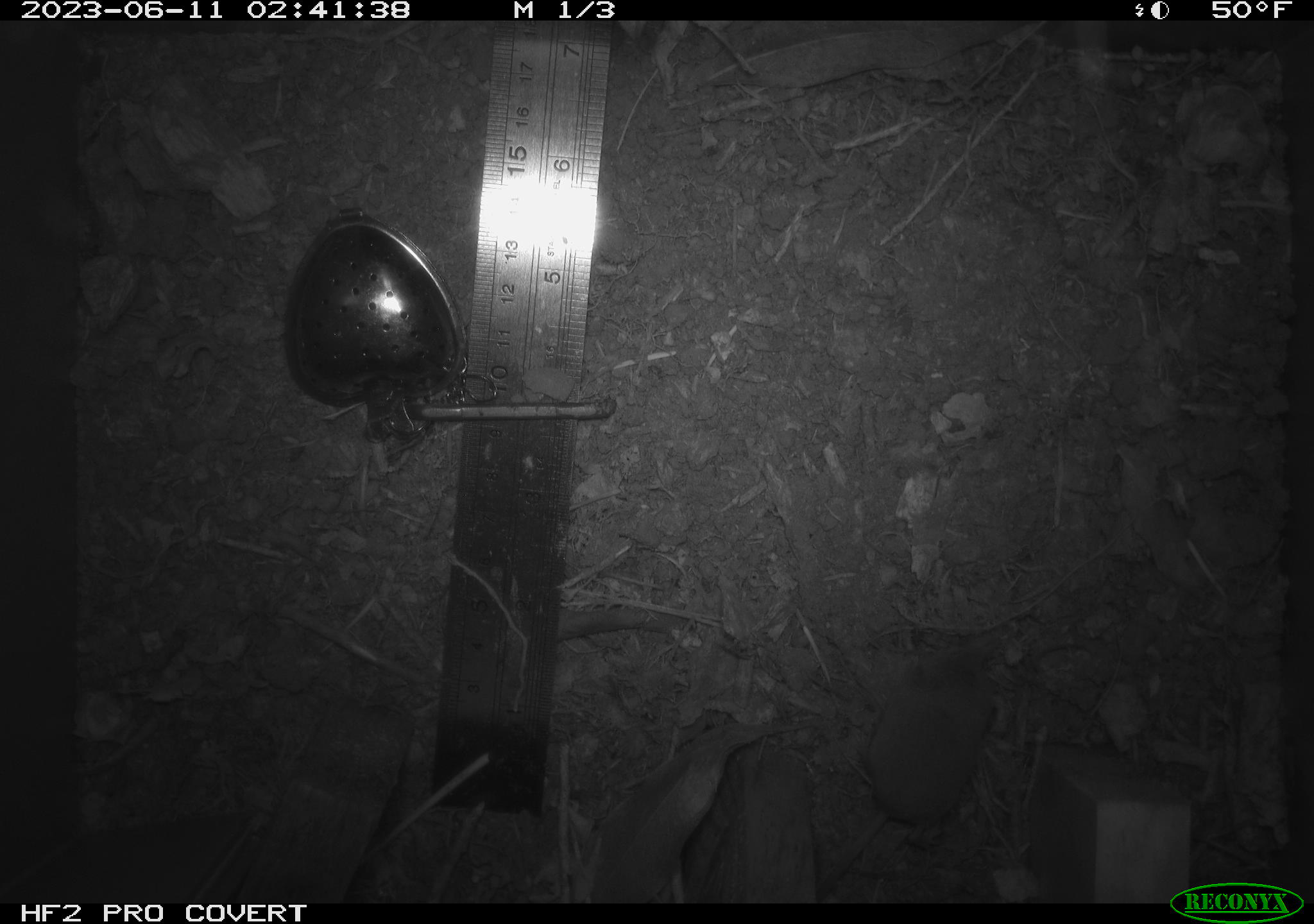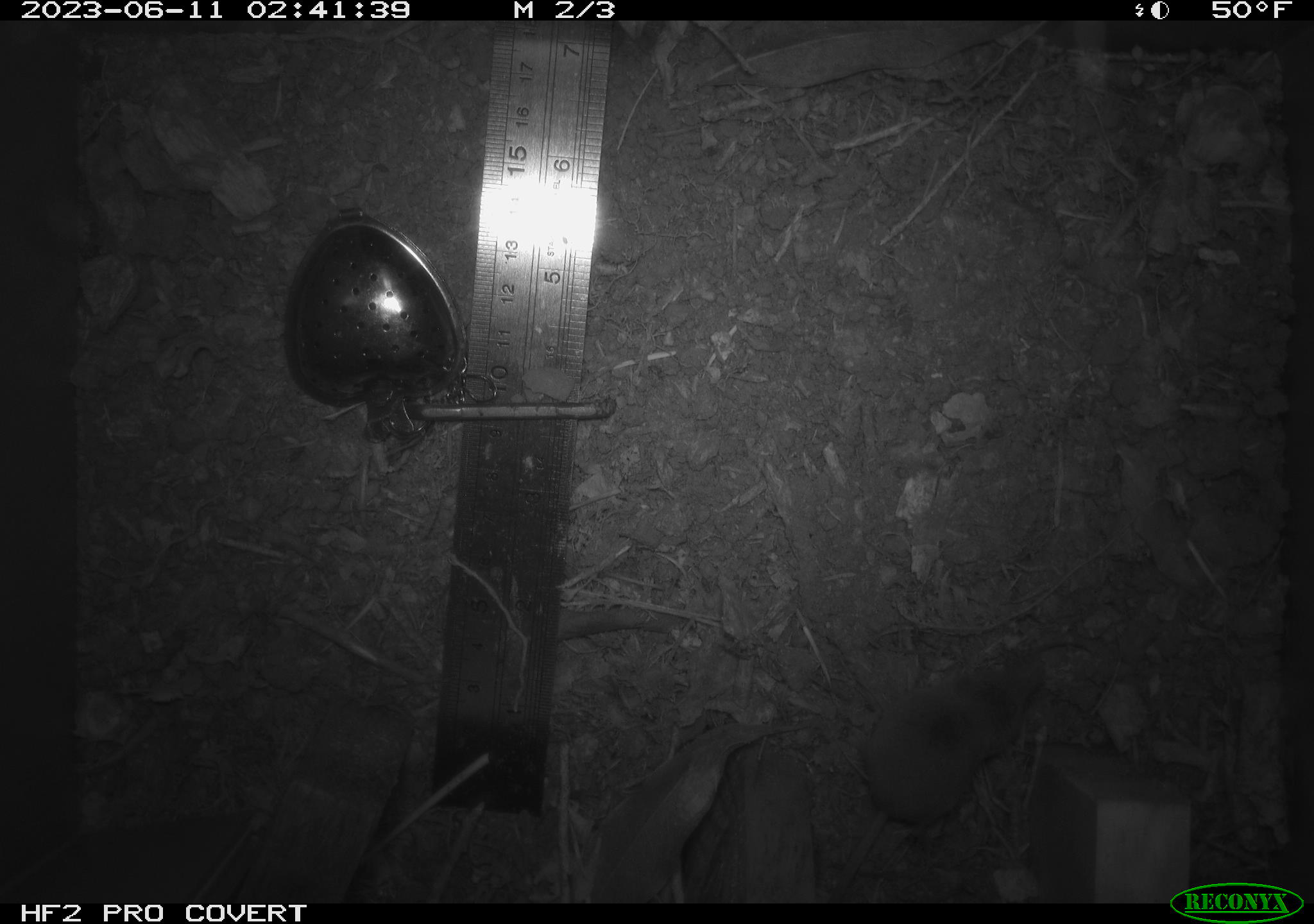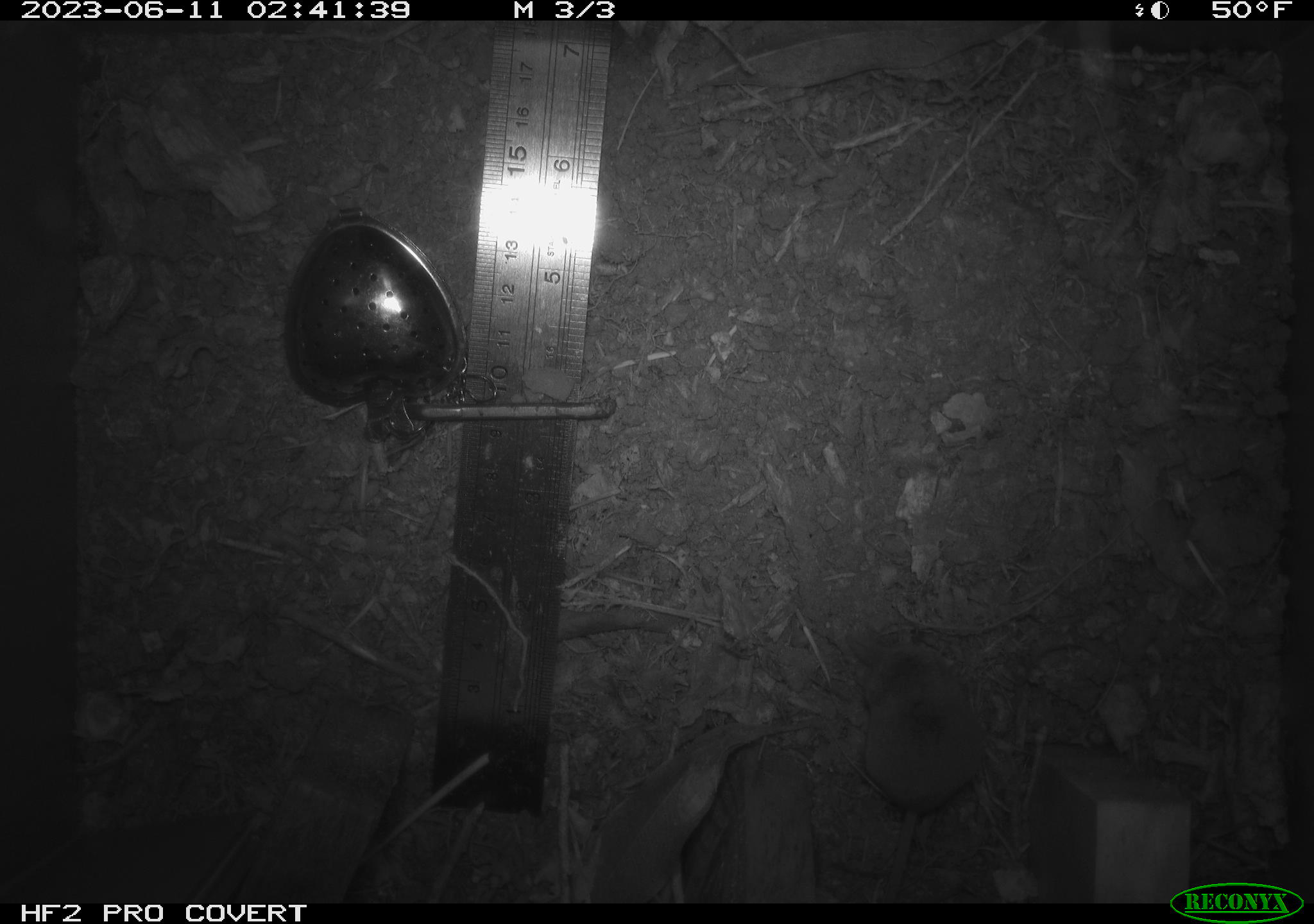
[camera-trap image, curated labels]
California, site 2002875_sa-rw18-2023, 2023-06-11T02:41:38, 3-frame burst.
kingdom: Animalia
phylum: Chordata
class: Mammalia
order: Eulipotyphla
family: Soricidae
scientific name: Soricidae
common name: shrews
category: soricidae family